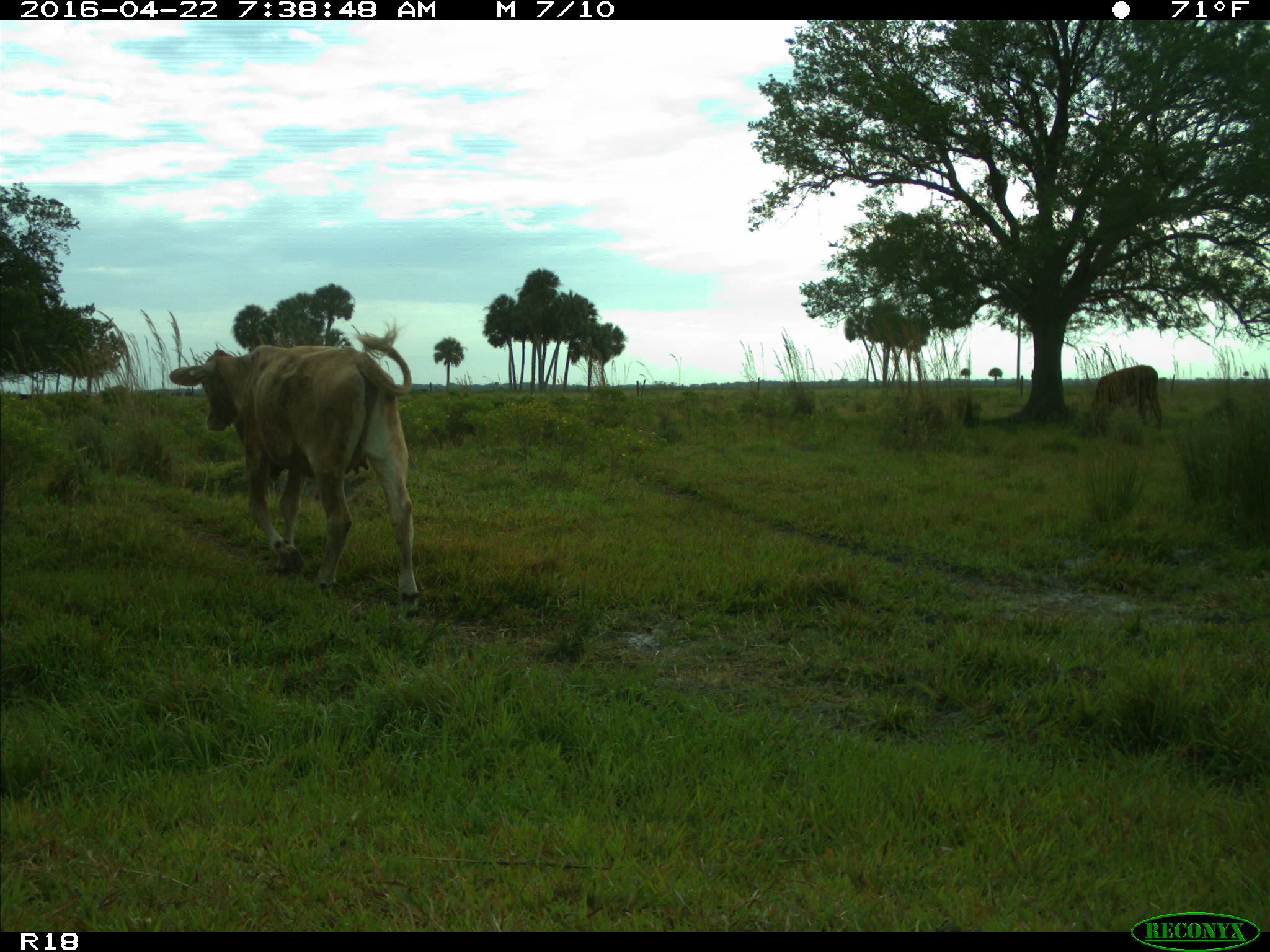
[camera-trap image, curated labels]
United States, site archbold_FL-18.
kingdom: Animalia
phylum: Chordata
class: Mammalia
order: Artiodactyla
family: Bovidae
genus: Bos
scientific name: Bos taurus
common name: domestic cow